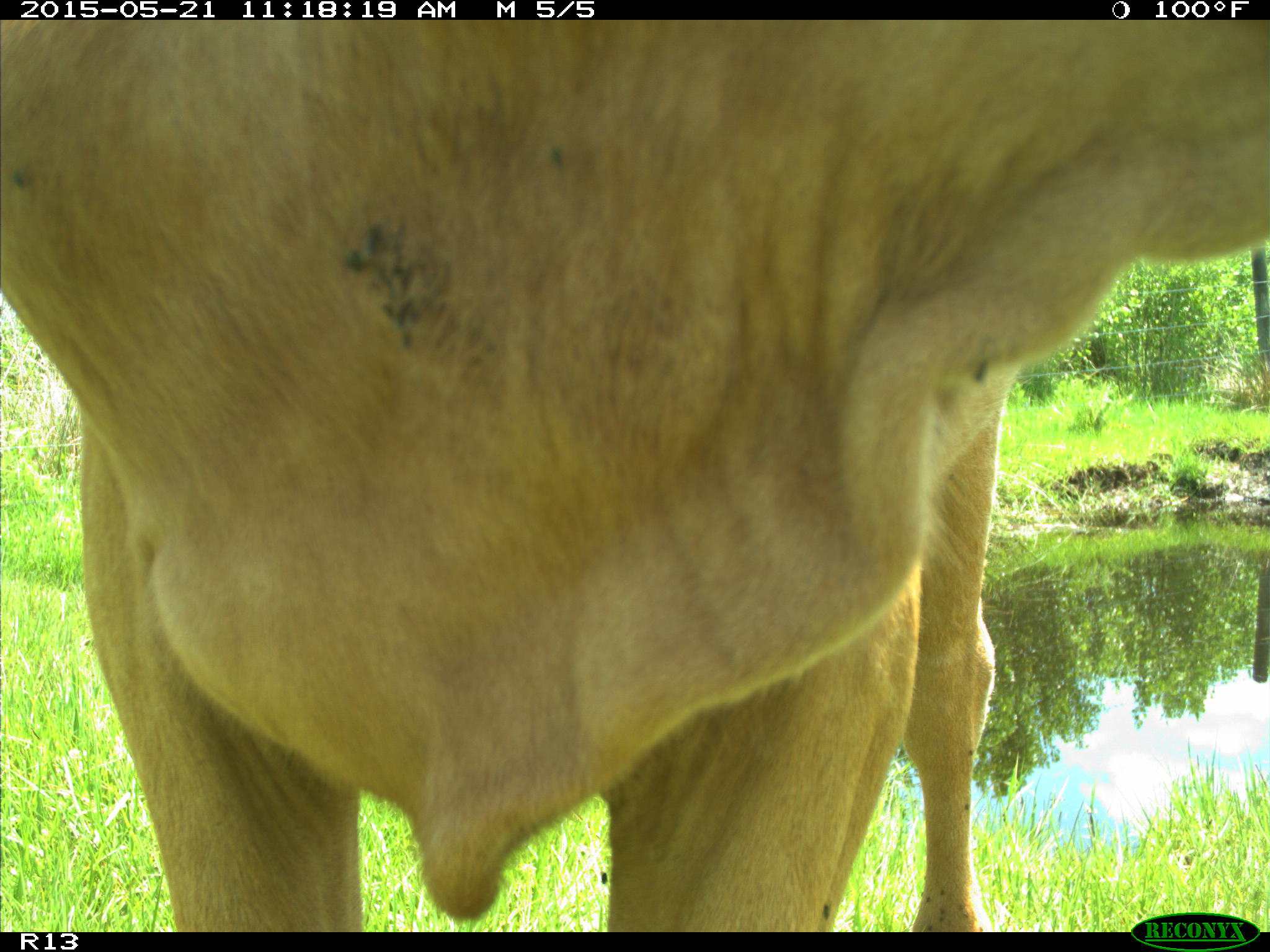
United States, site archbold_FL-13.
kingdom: Animalia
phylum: Chordata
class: Mammalia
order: Artiodactyla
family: Bovidae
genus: Bos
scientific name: Bos taurus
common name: domestic cow